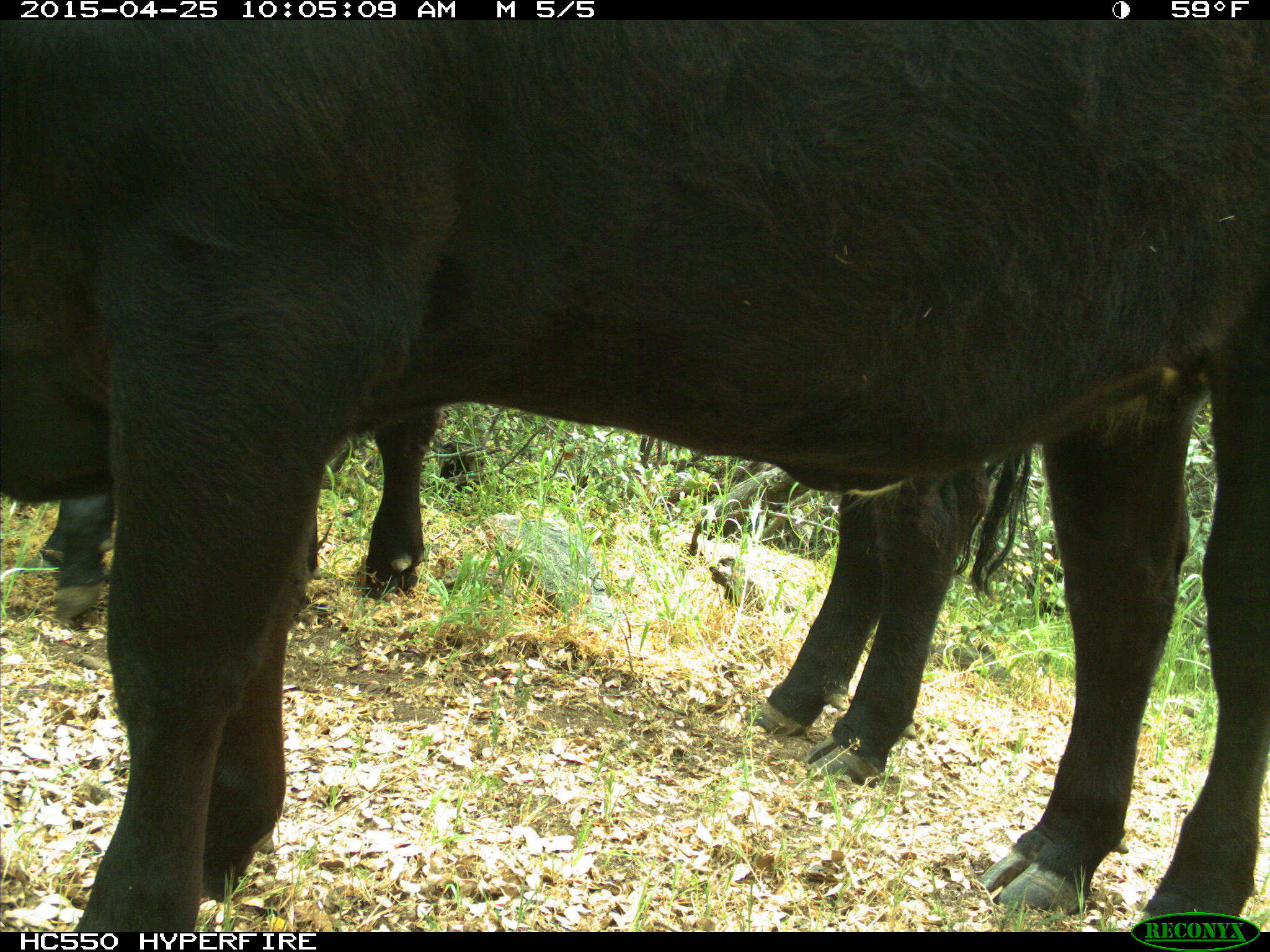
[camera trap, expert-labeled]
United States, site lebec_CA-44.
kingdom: Animalia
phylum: Chordata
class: Mammalia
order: Artiodactyla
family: Suidae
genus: Sus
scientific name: Sus scrofa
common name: wild boar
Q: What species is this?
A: Sus scrofa (wild boar).